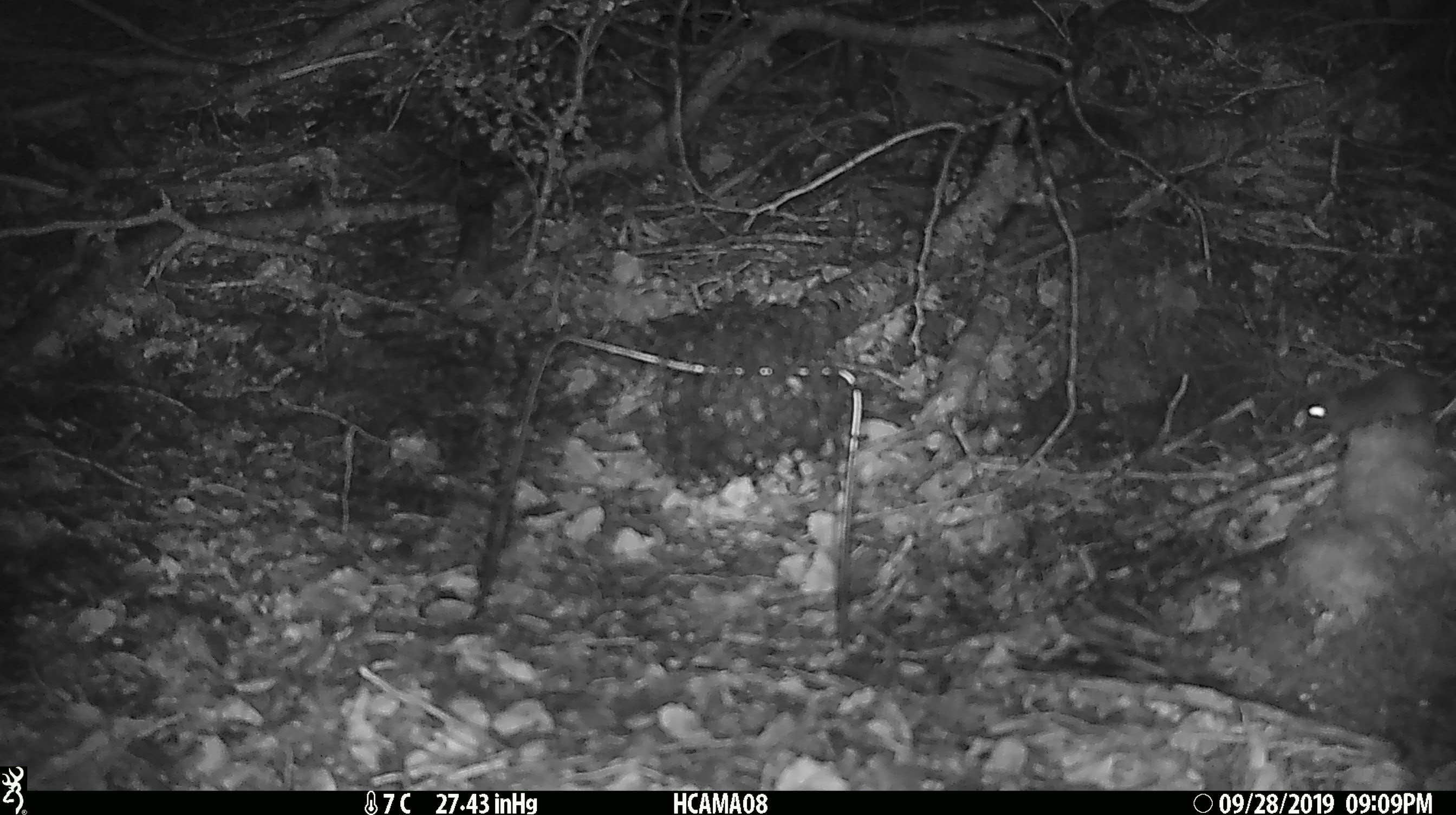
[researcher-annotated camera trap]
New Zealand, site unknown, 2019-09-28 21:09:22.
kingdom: Animalia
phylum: Chordata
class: Mammalia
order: Rodentia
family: Muridae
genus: Mus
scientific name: Mus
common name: mouse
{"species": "mouse (Mus)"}